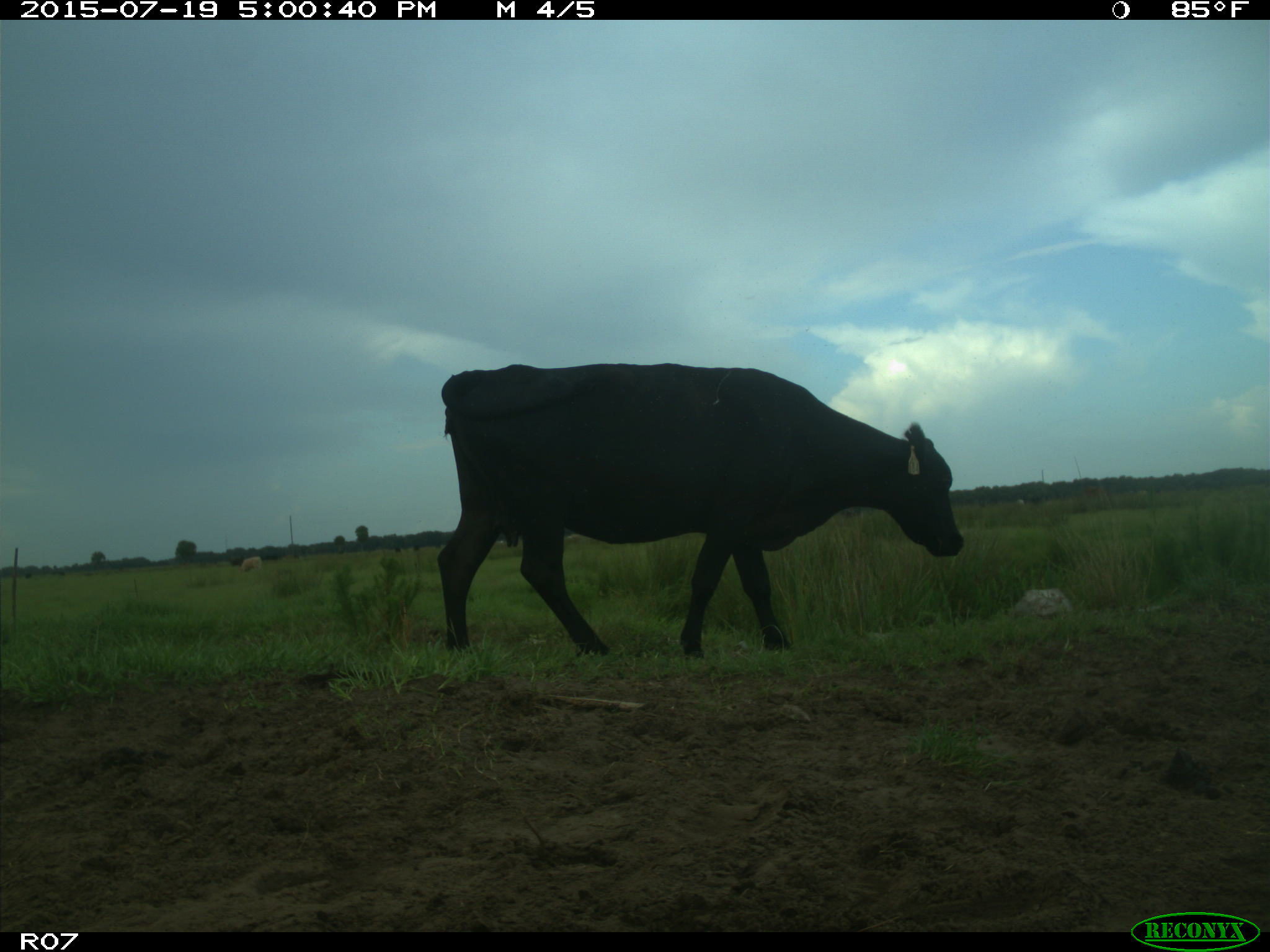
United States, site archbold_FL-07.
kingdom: Animalia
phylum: Chordata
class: Mammalia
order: Artiodactyla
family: Bovidae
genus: Bos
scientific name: Bos taurus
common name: domestic cow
Bos taurus (domestic cow).